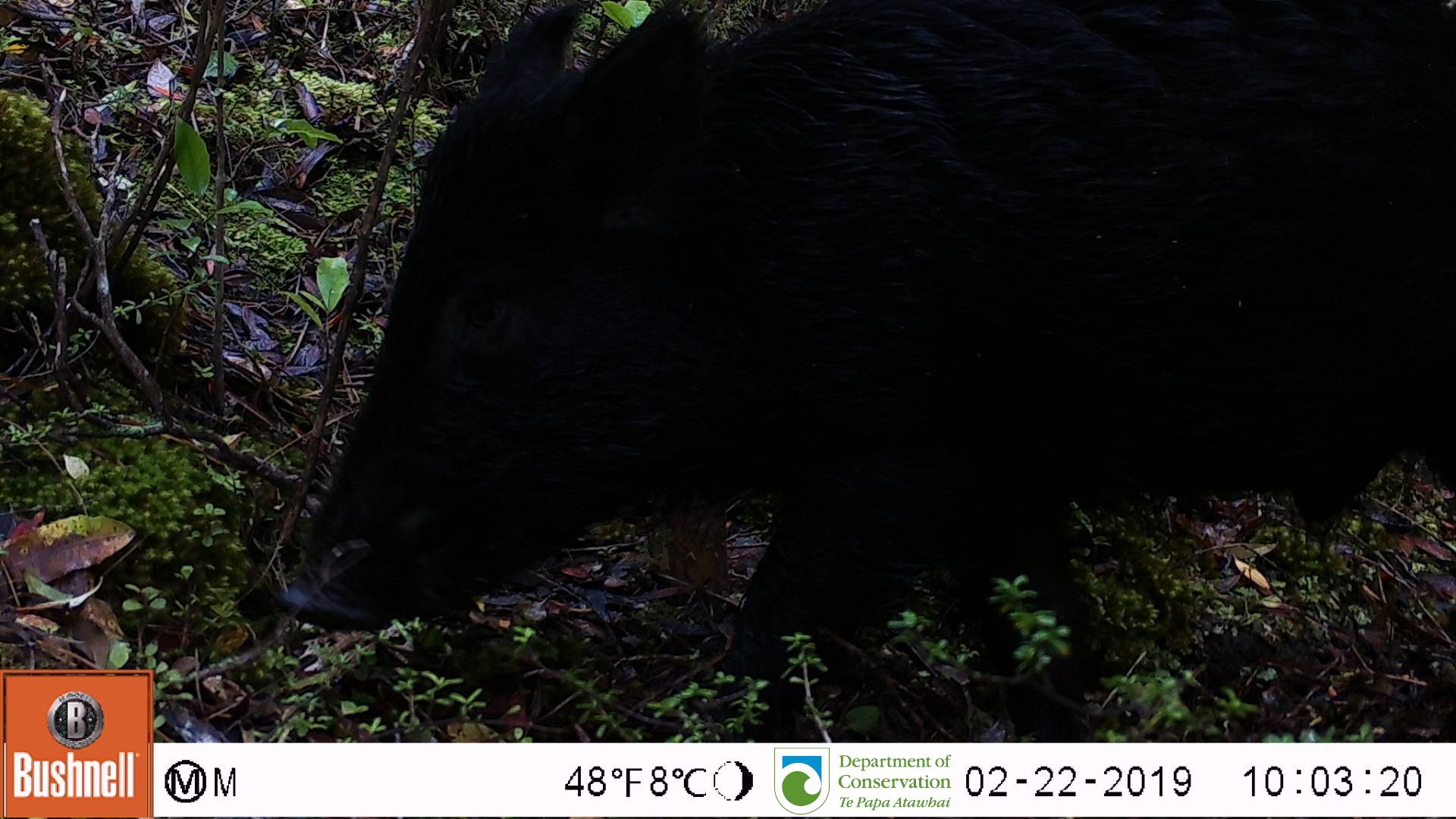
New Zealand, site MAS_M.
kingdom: Animalia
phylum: Chordata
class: Mammalia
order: Artiodactyla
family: Suidae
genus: Sus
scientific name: Sus scrofa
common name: pig